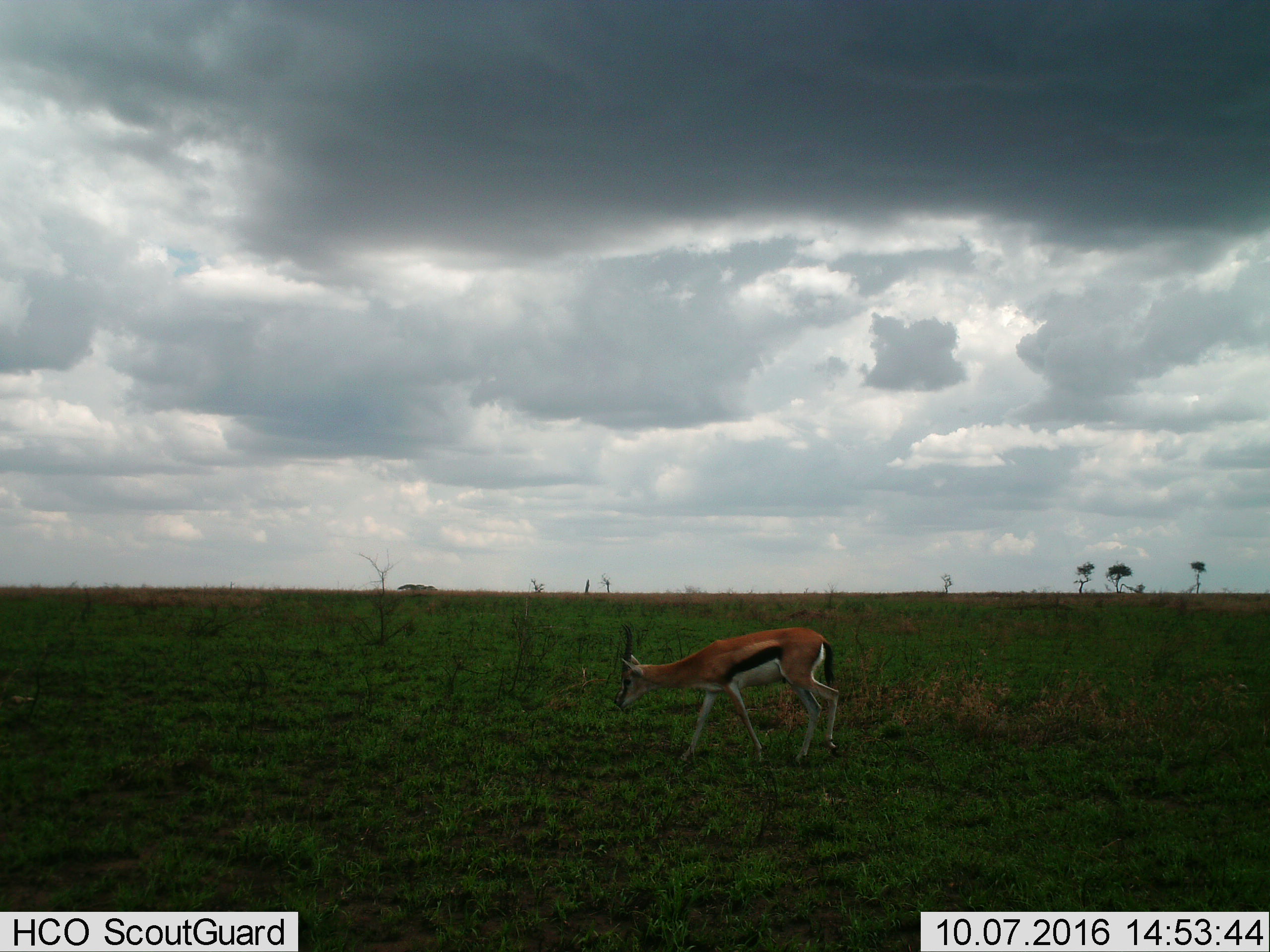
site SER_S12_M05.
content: unidentified animal